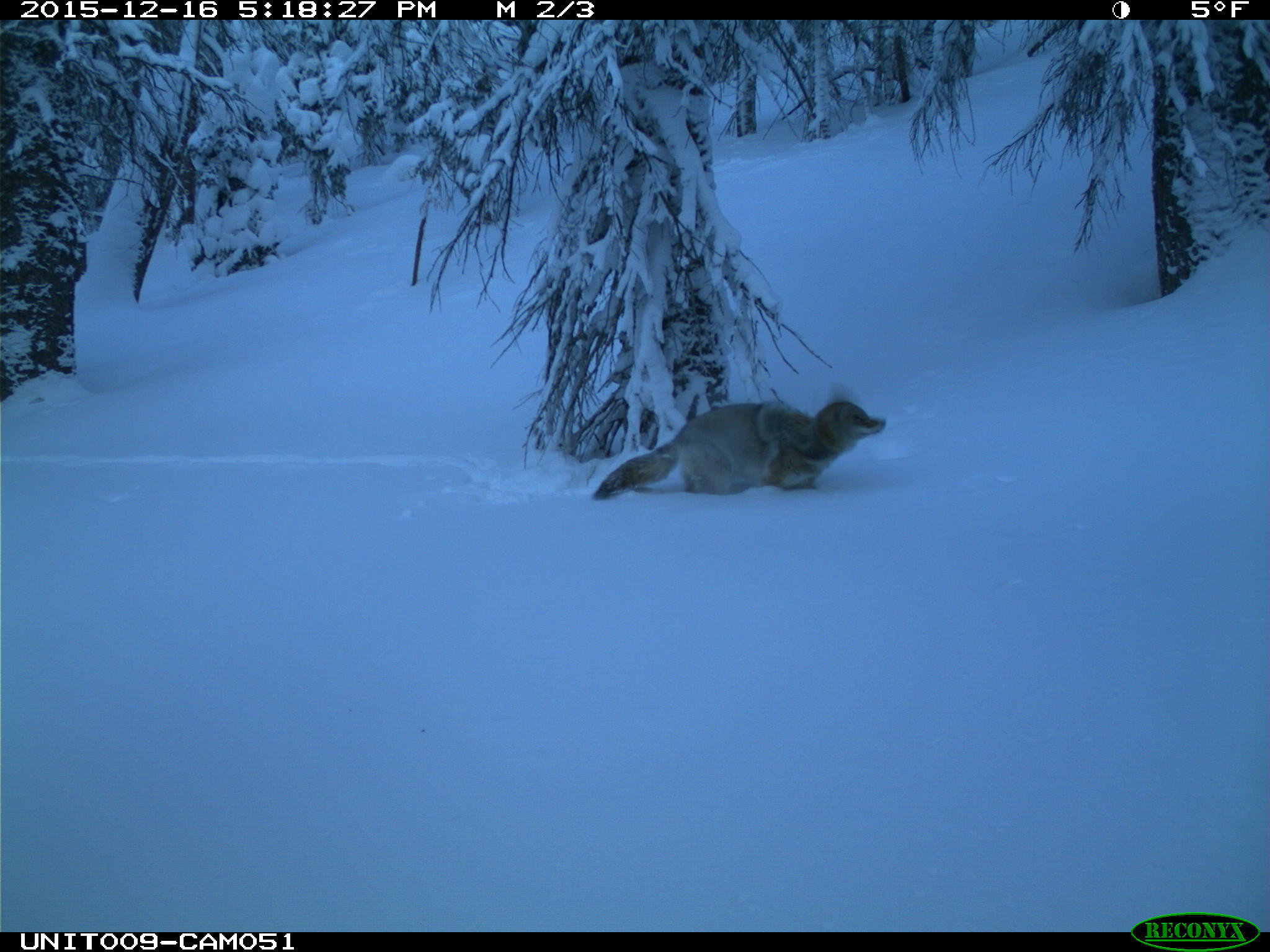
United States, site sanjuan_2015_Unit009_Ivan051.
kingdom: Animalia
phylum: Chordata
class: Mammalia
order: Carnivora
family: Canidae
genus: Canis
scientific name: Canis latrans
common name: coyote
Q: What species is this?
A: Canis latrans (coyote).